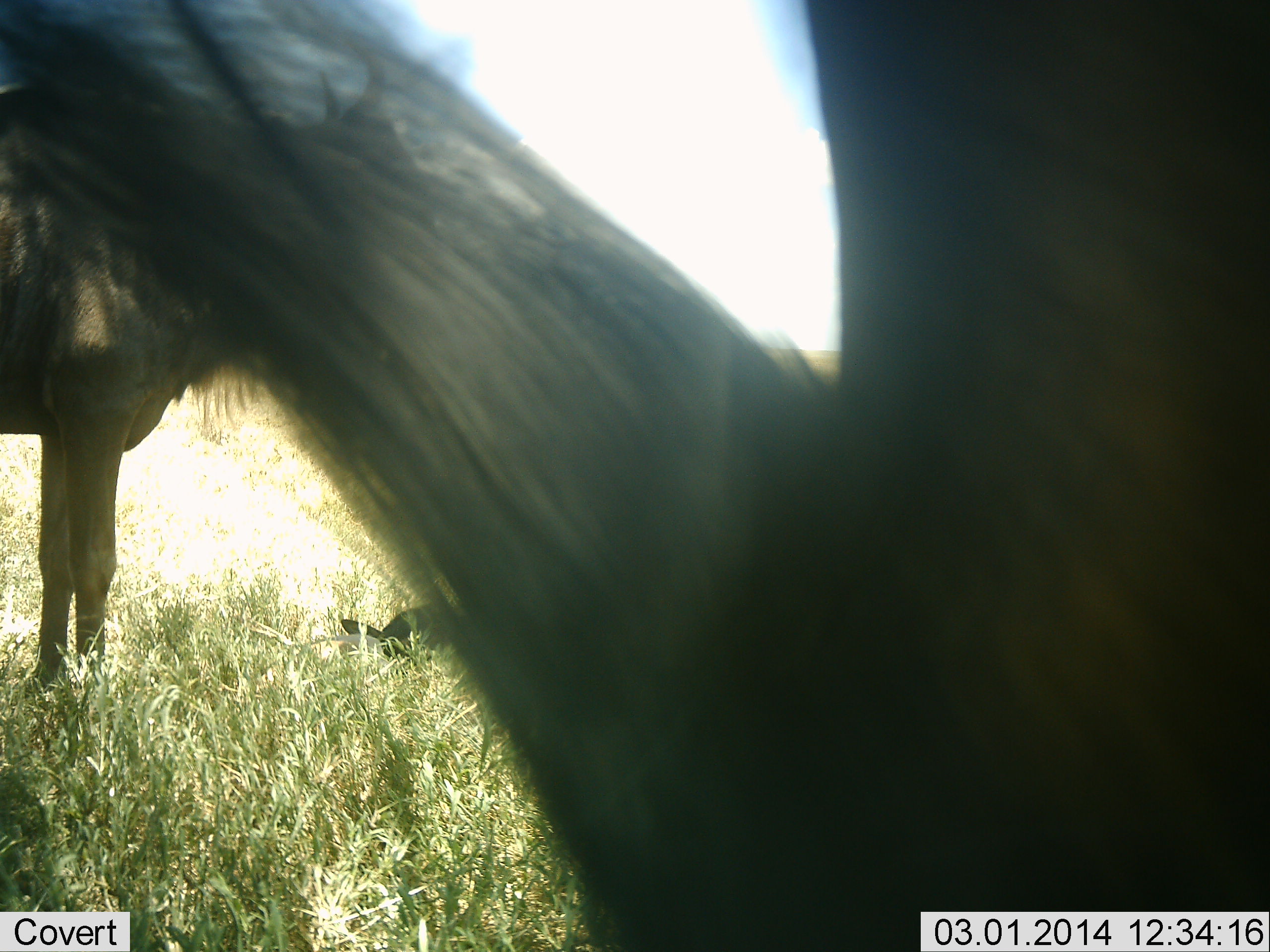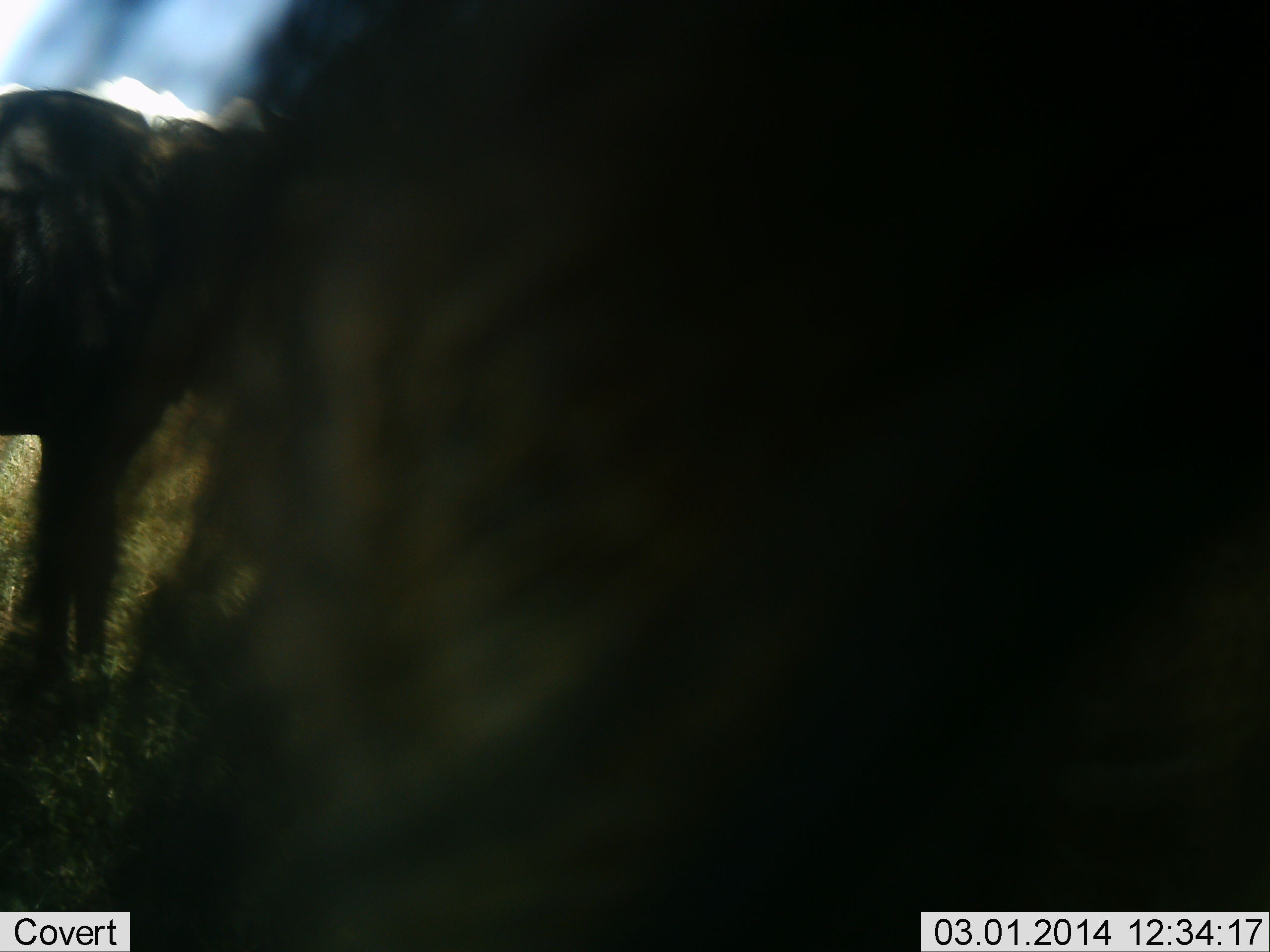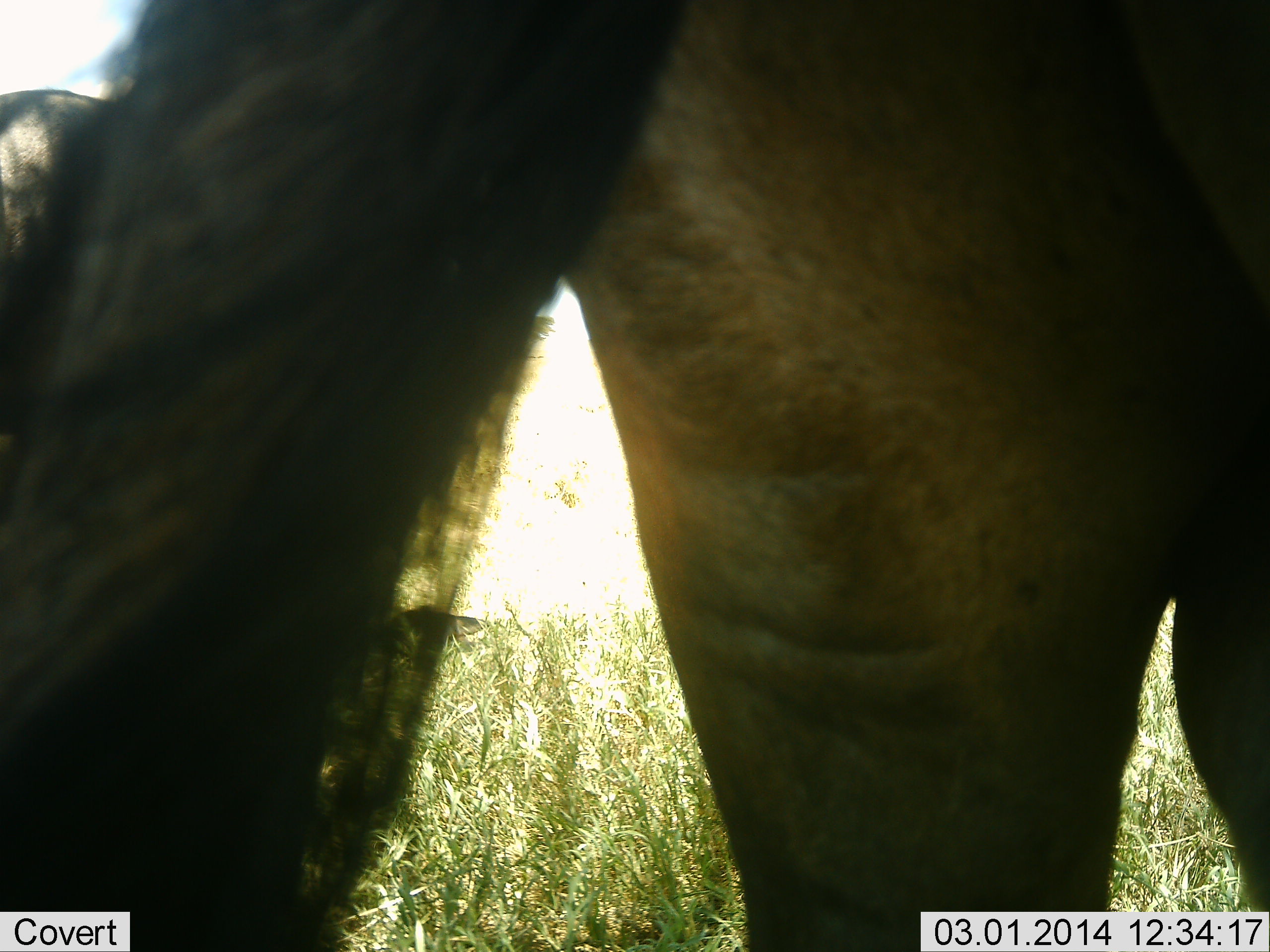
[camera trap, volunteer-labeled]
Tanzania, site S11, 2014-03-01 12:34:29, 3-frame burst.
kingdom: Animalia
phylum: Chordata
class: Mammalia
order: Artiodactyla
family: Bovidae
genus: Connochaetes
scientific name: Connochaetes taurinus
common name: blue wildebeest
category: wildebeest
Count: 2.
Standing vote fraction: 100%.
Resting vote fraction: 30%.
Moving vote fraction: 10%.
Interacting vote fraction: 0%.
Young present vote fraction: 0%.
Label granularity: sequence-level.